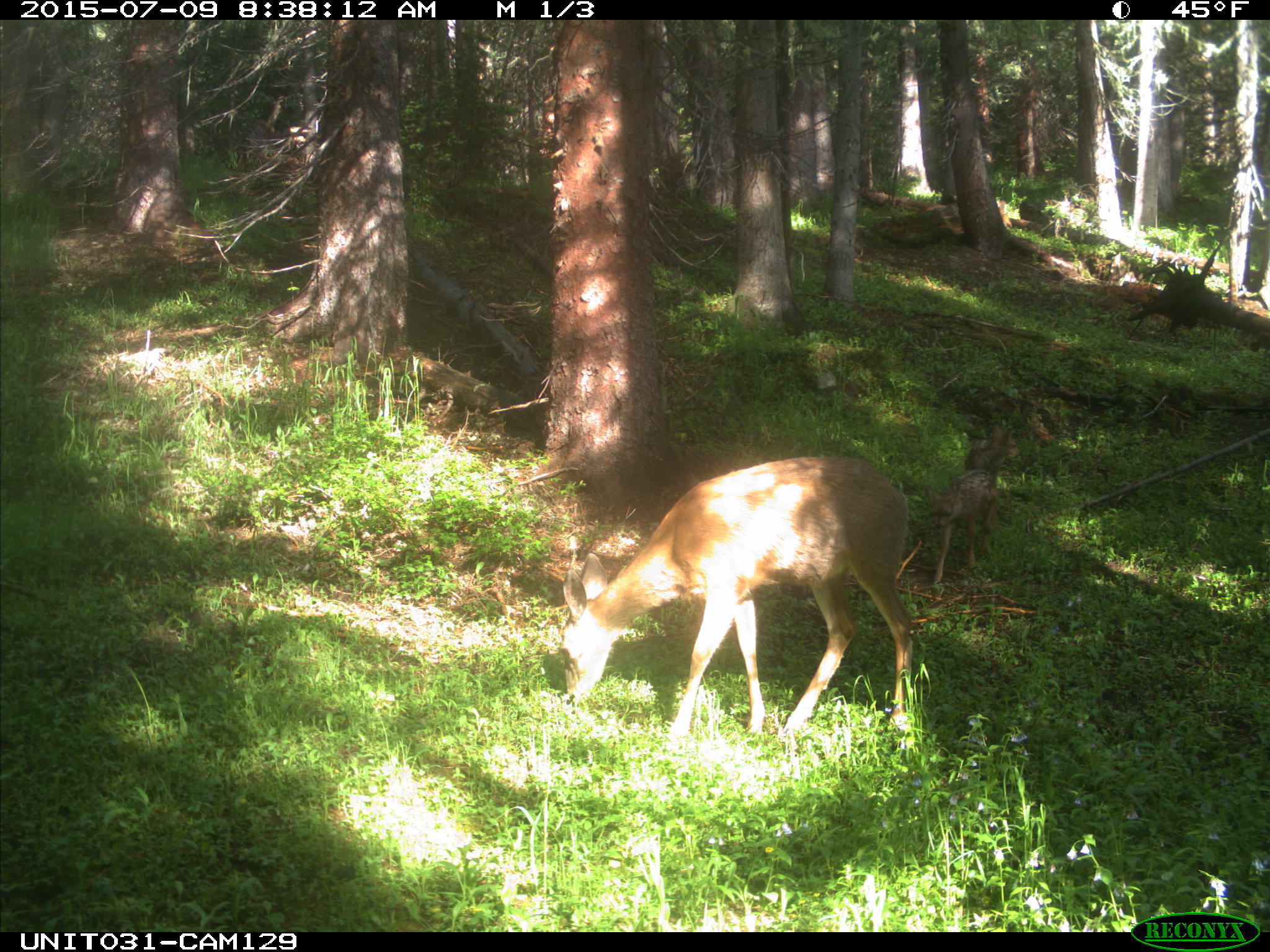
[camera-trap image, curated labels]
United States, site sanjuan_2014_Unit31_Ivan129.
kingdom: Animalia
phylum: Chordata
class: Mammalia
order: Artiodactyla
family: Cervidae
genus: Odocoileus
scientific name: Odocoileus hemionus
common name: mule deer